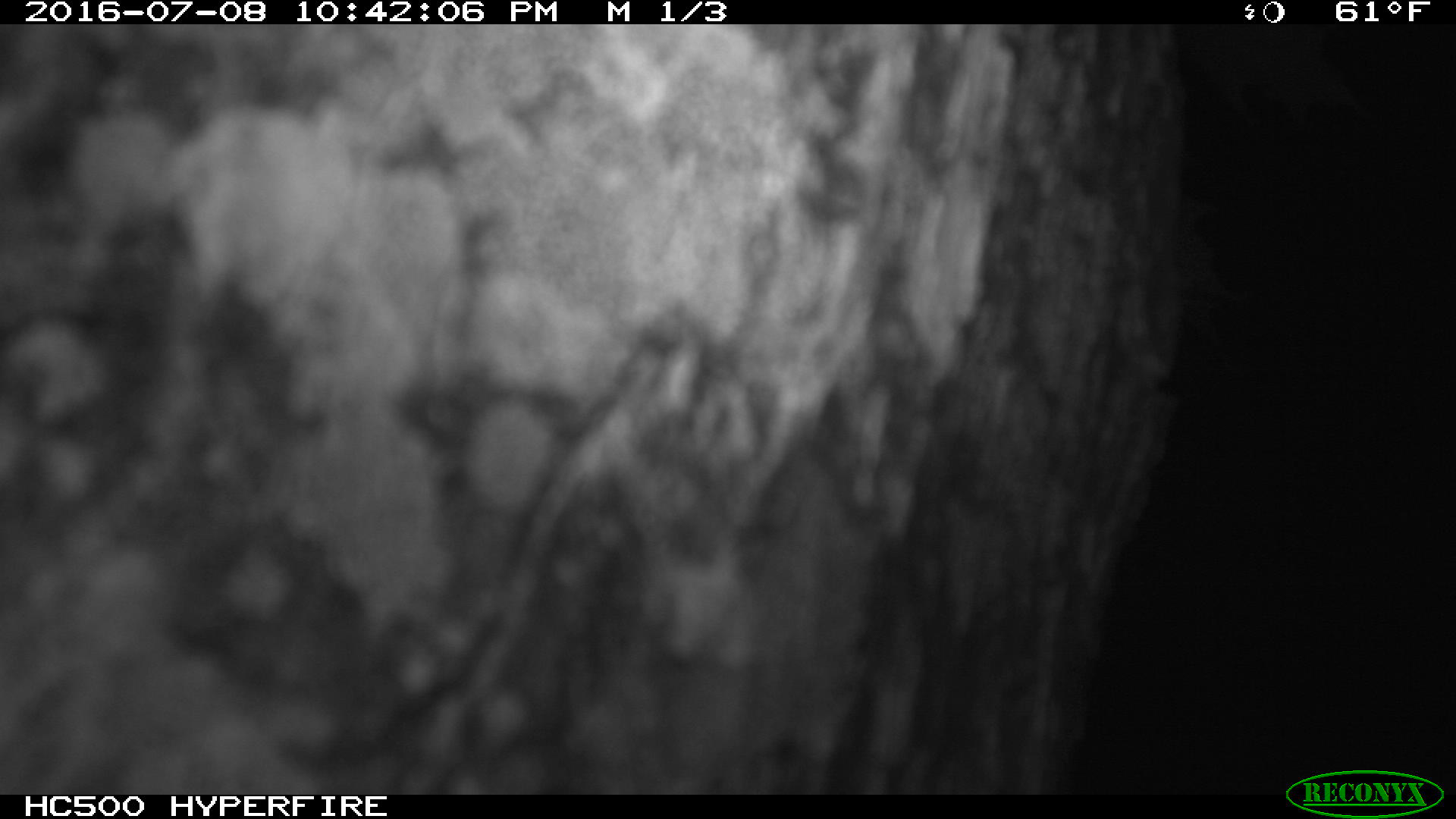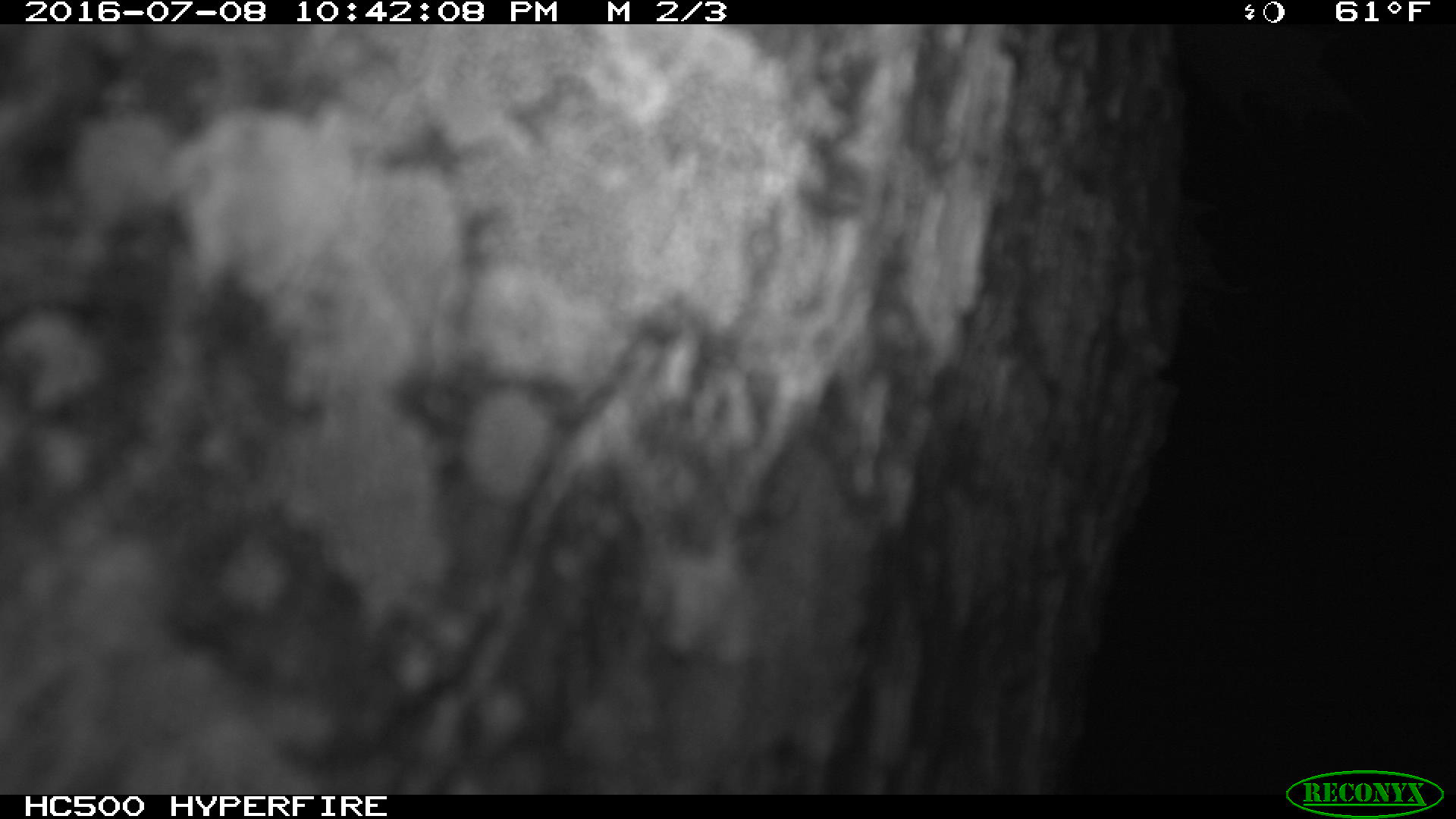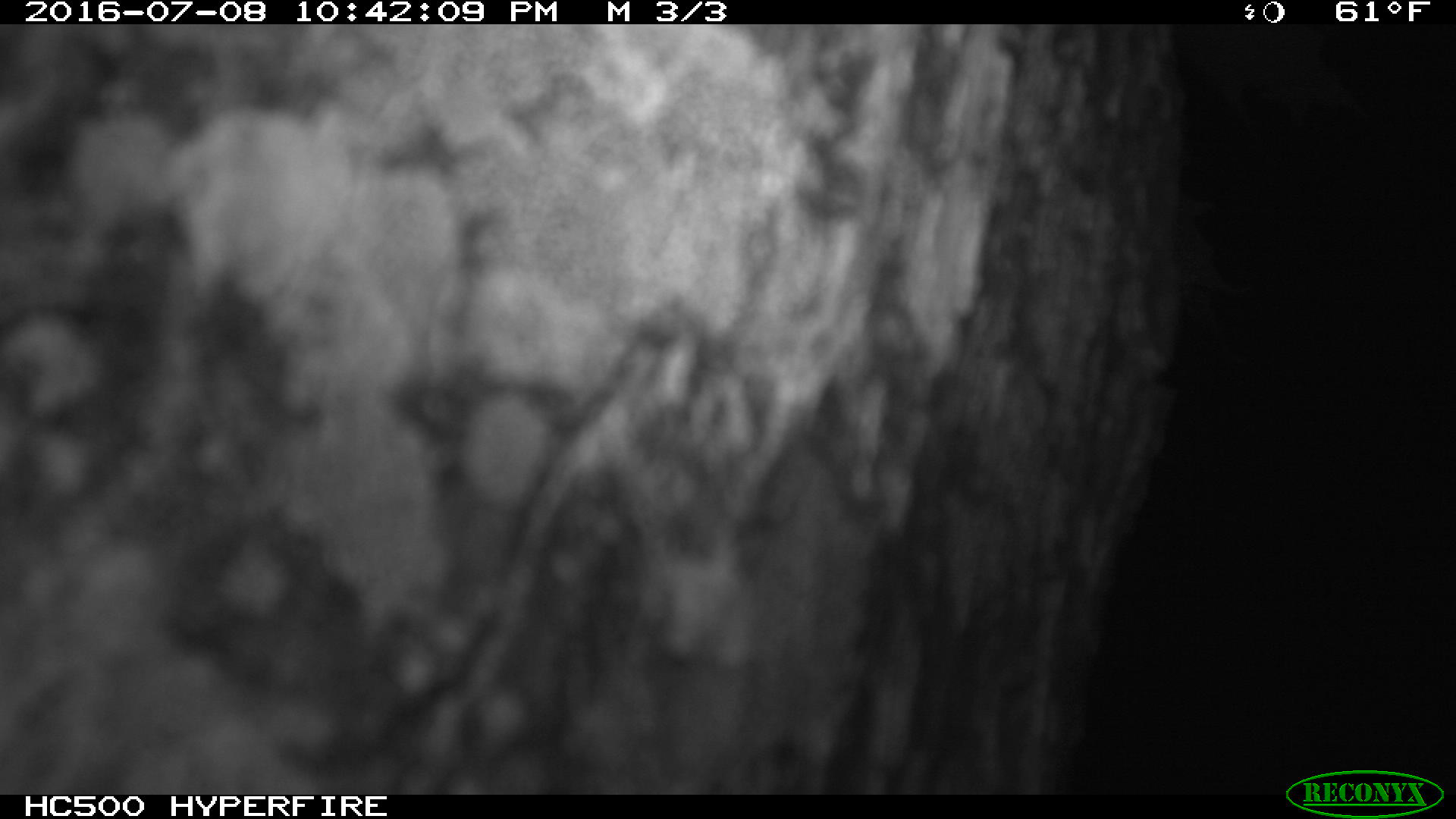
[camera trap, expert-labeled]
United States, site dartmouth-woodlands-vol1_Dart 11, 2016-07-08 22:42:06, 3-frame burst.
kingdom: Animalia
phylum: Chordata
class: Mammalia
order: Artiodactyla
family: Cervidae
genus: Alces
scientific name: Alces alces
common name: moose